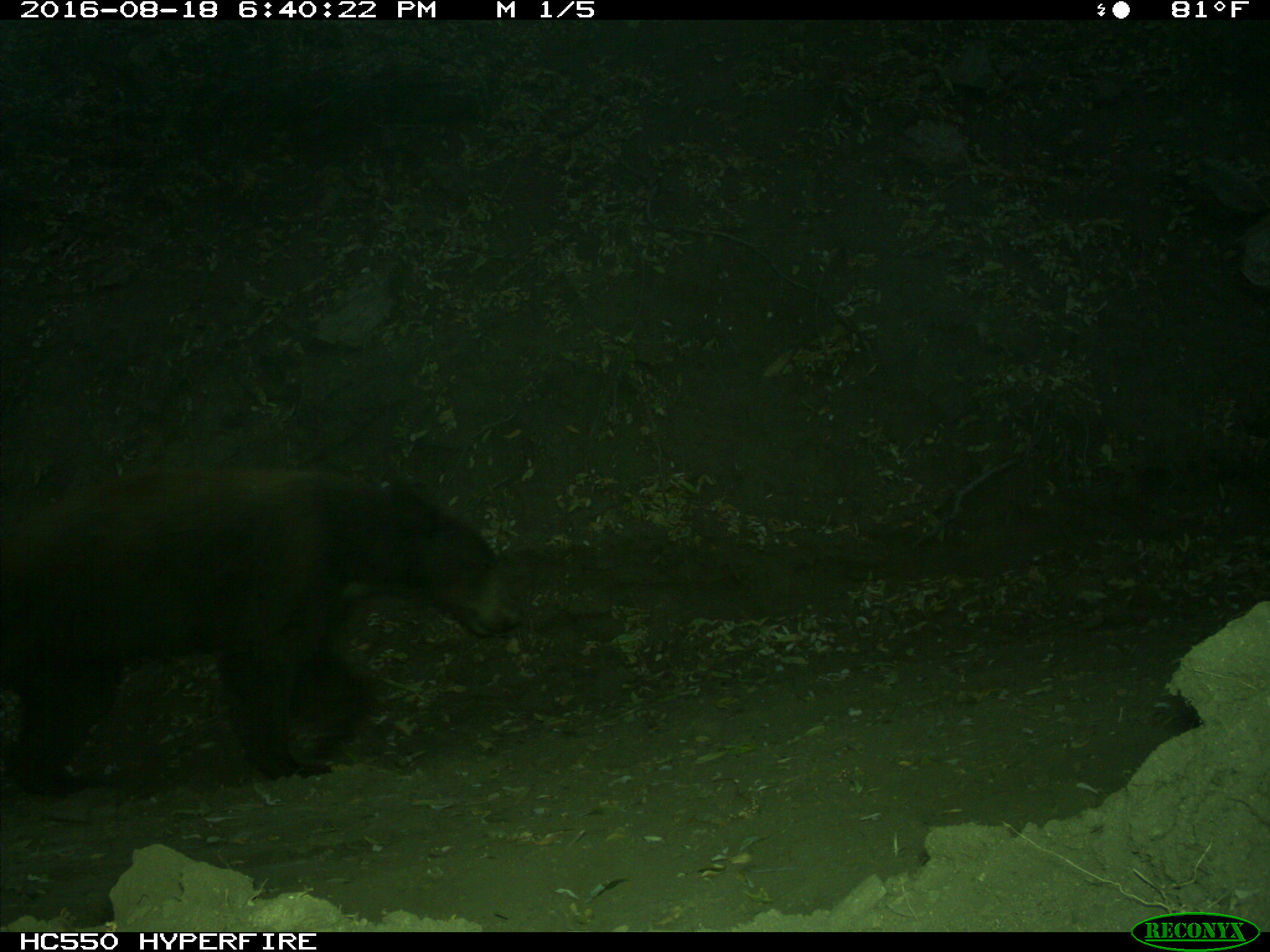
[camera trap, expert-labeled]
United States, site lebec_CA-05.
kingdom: Animalia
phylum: Chordata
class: Mammalia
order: Carnivora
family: Ursidae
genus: Ursus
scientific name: Ursus americanus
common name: american black bear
Ursus americanus (american black bear).